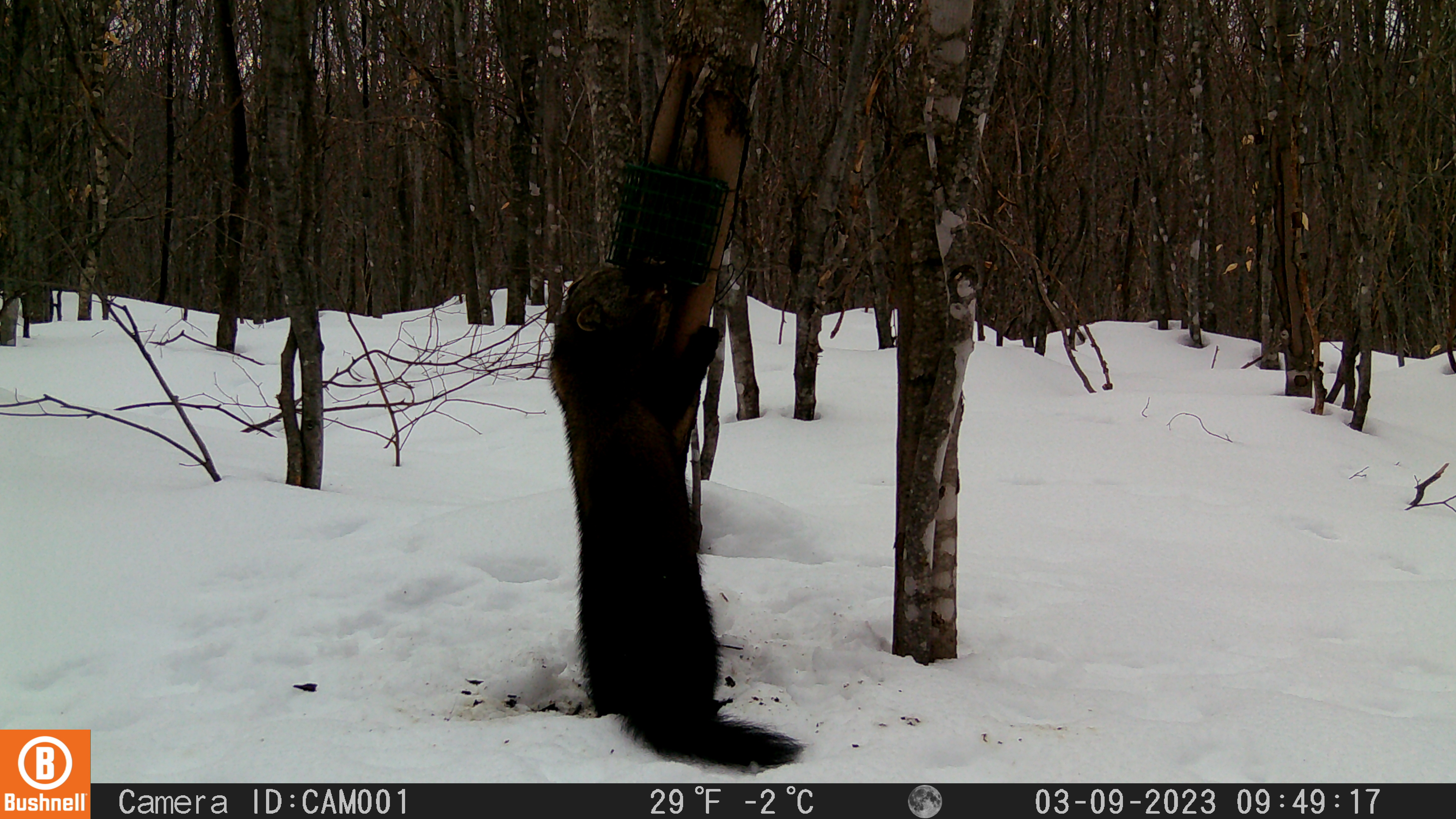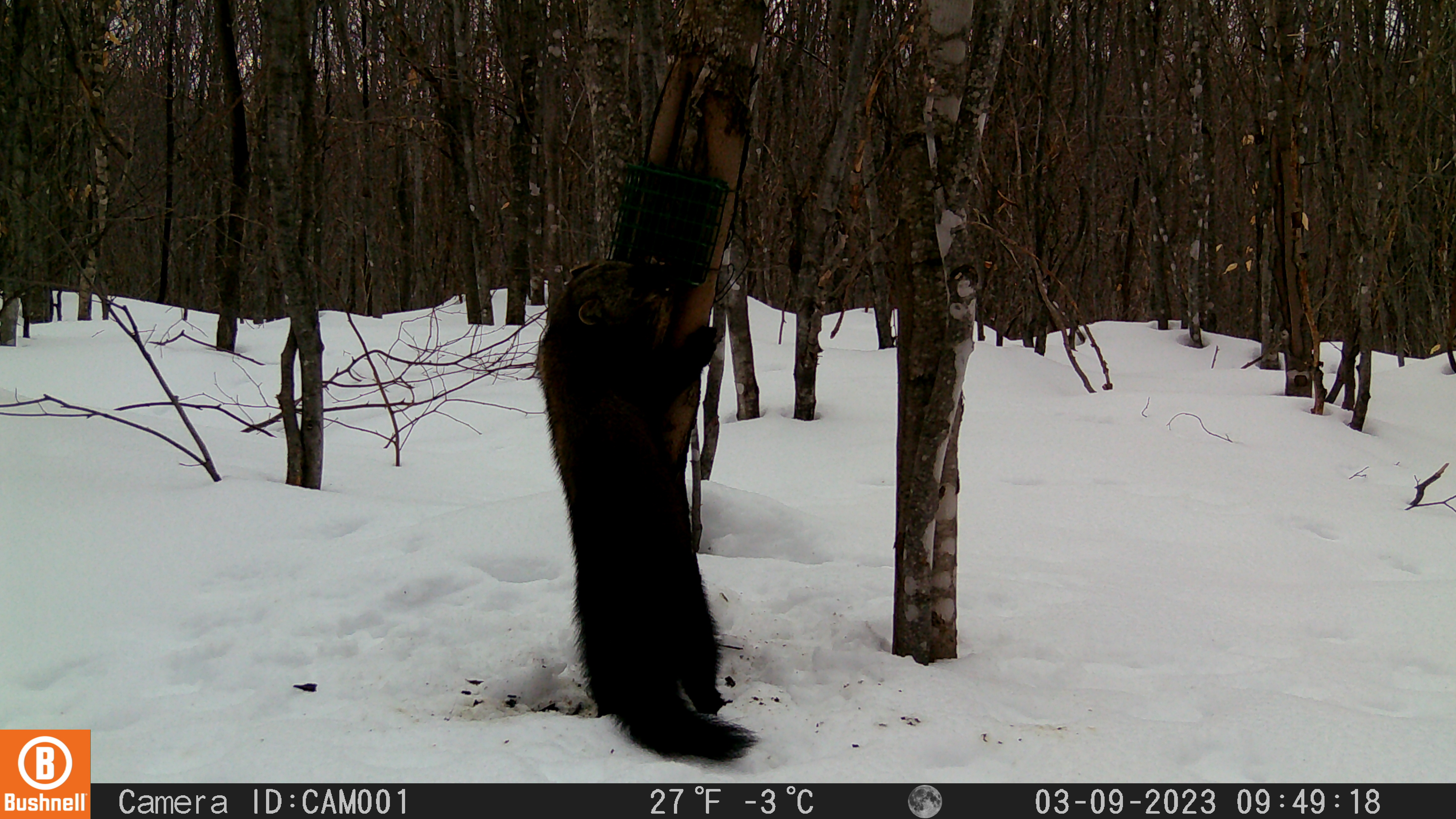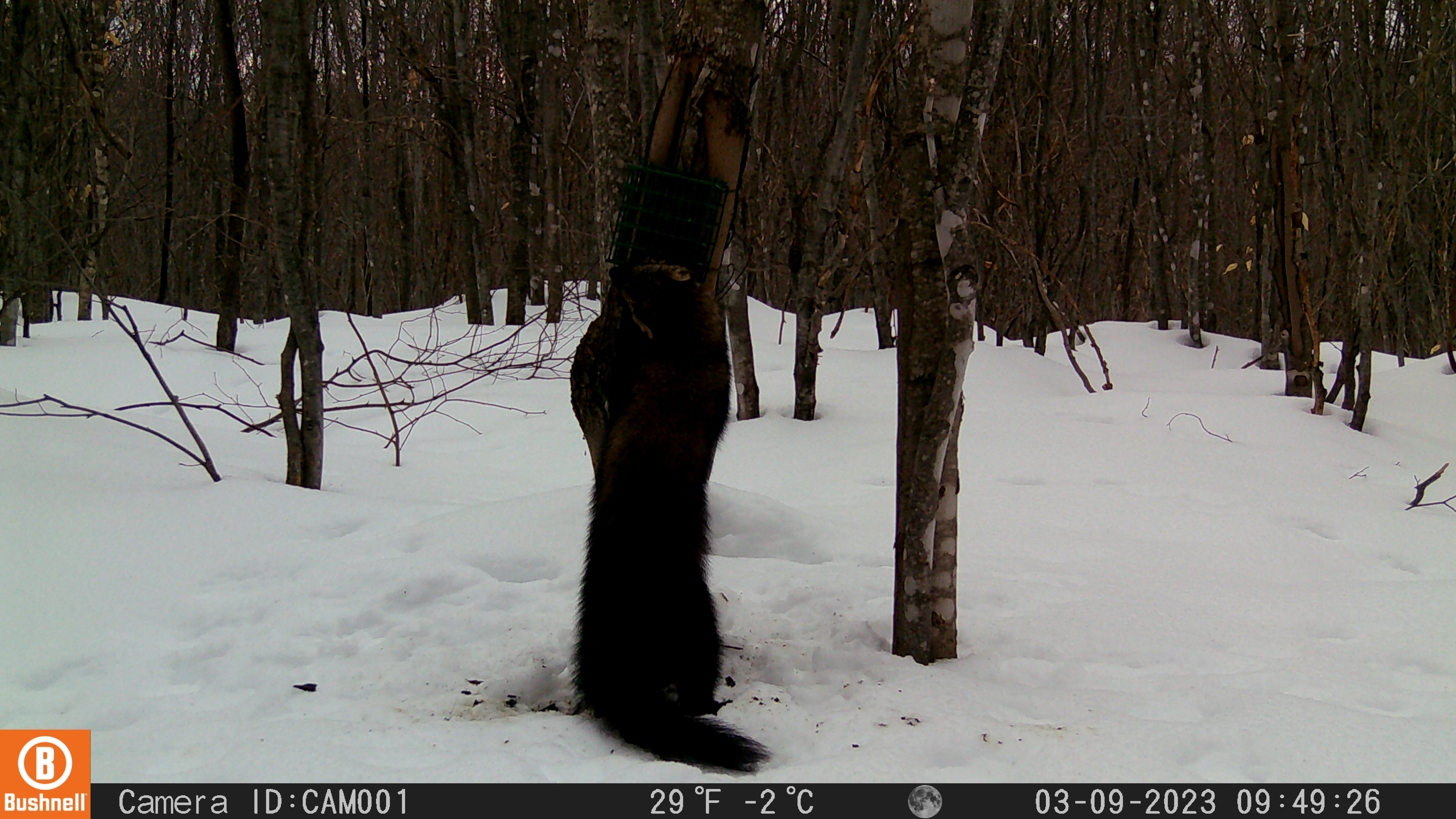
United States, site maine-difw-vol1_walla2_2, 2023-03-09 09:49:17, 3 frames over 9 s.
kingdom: Animalia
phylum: Chordata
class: Mammalia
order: Carnivora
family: Mustelidae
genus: Pekania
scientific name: Pekania pennanti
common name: fisher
Fisher (Pekania pennanti).